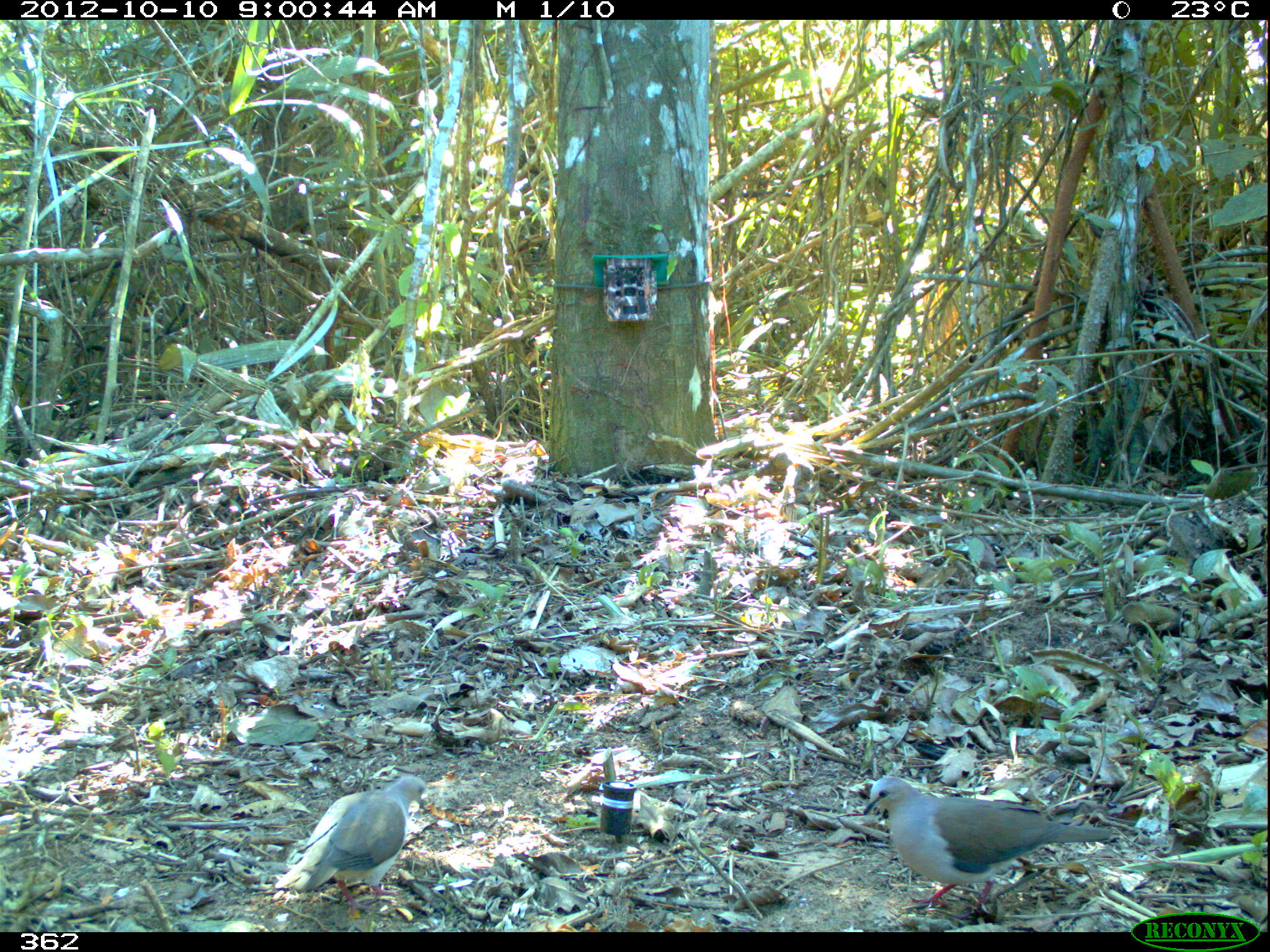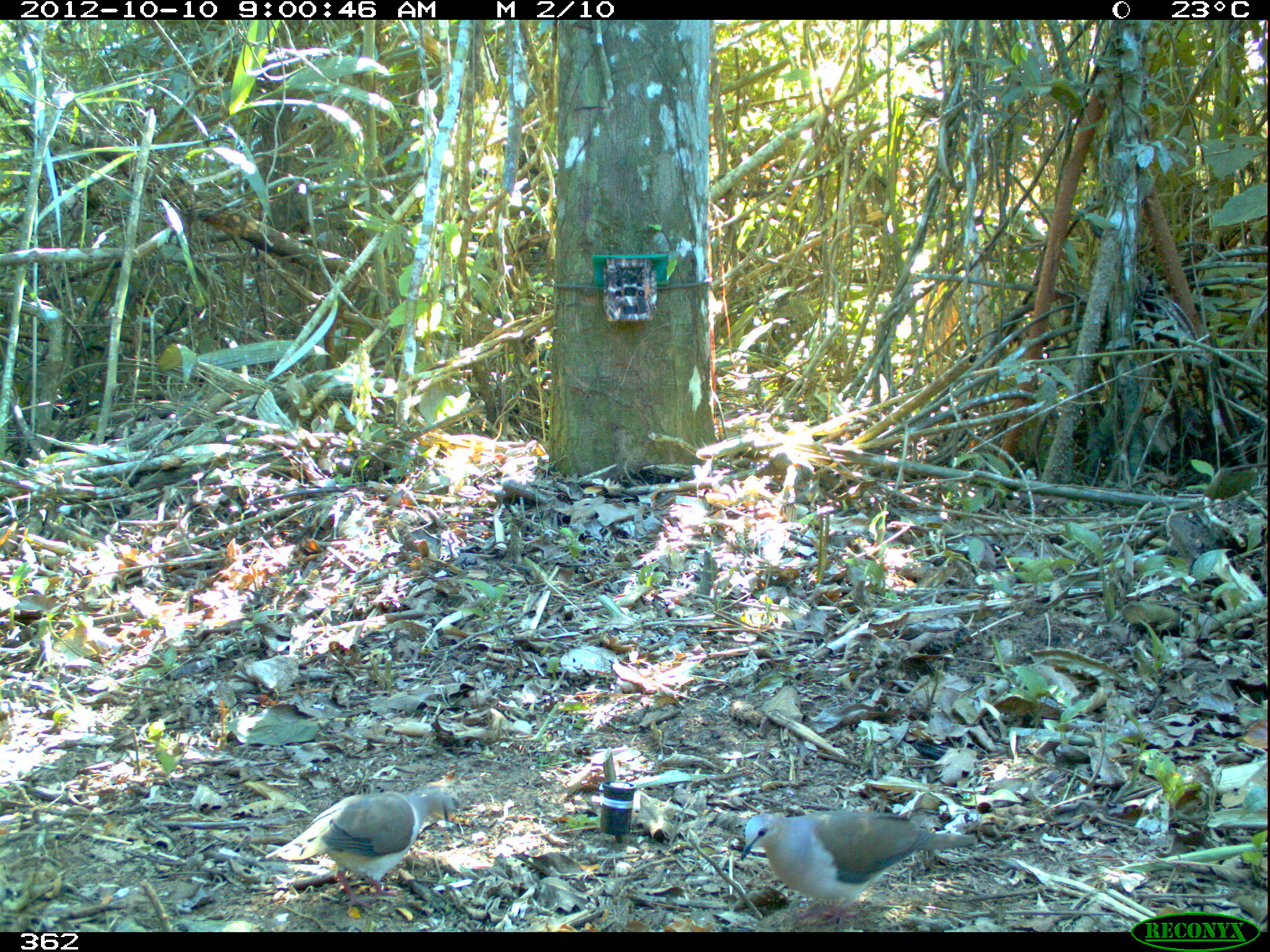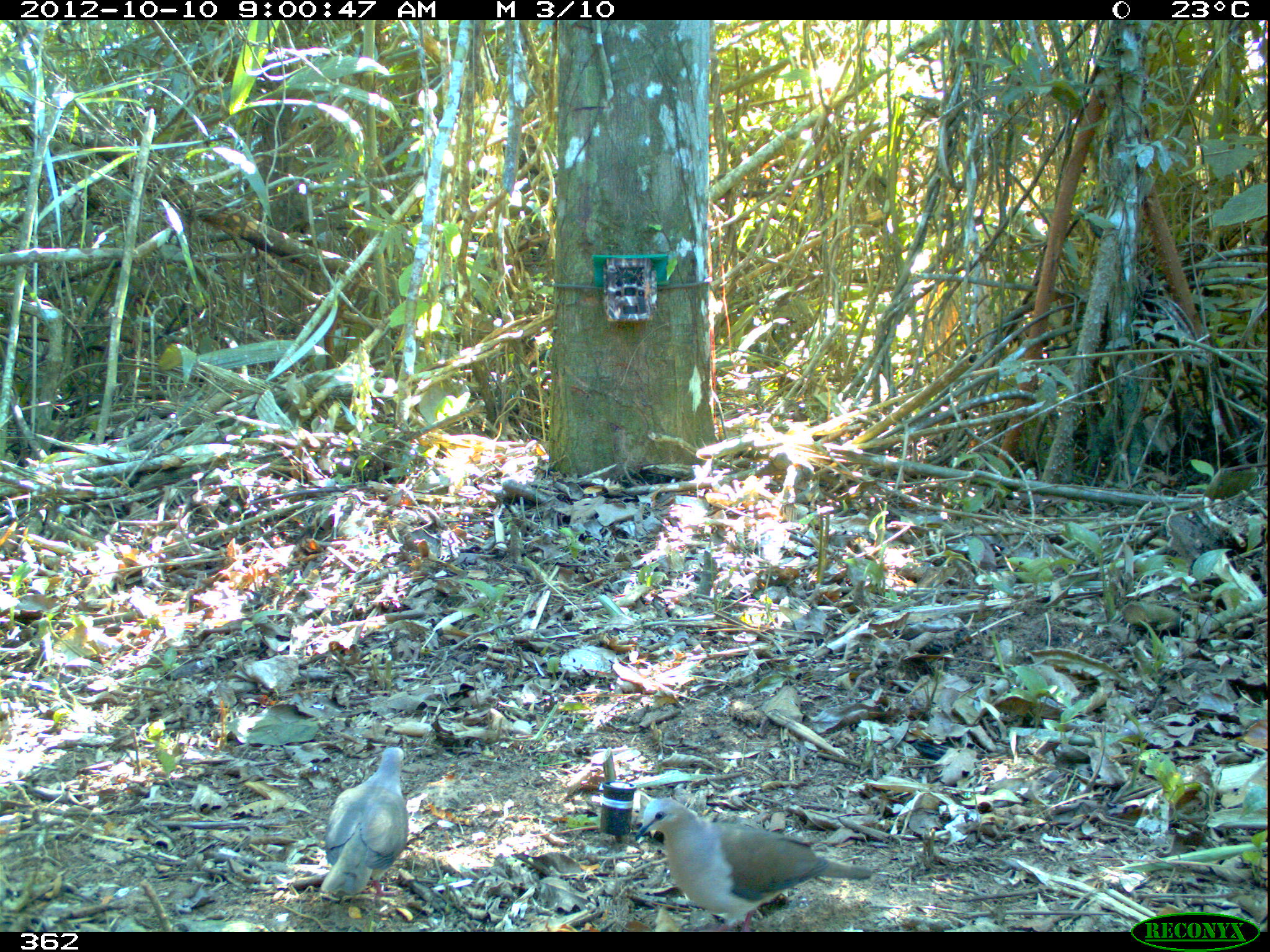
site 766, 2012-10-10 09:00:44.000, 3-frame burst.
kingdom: Animalia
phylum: Chordata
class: Aves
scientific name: Aves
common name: bird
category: unknown bird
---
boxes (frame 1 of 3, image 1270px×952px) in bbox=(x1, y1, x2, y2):
unknown bird: bbox=(862, 777, 1110, 919); bbox=(274, 774, 426, 914)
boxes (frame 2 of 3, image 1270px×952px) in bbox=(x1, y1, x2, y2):
unknown bird: bbox=(738, 811, 975, 929); bbox=(263, 787, 456, 906)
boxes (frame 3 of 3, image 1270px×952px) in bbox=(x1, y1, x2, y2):
unknown bird: bbox=(634, 799, 872, 931); bbox=(318, 745, 409, 897)